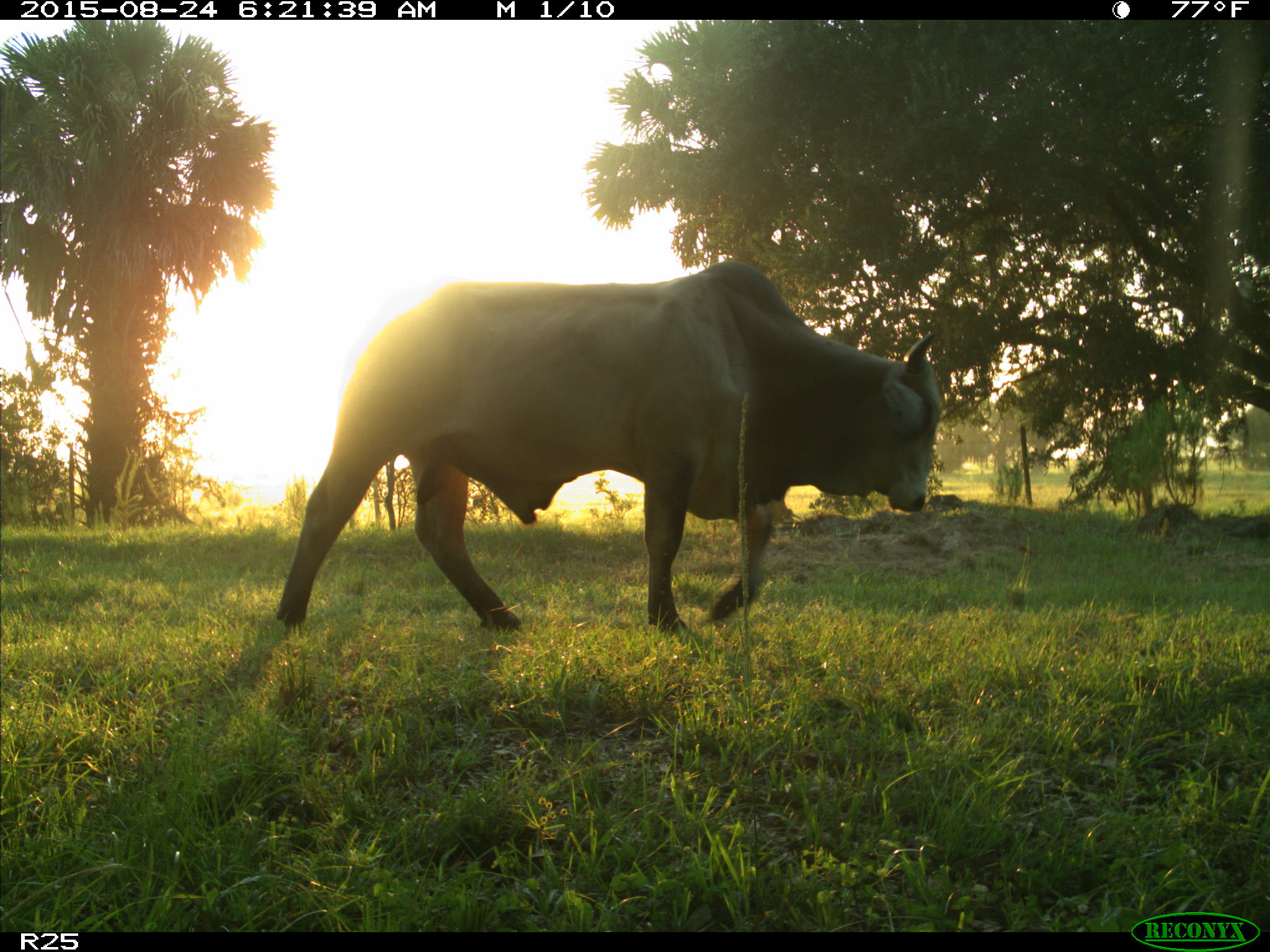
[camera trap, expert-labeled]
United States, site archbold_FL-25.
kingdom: Animalia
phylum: Chordata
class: Mammalia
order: Artiodactyla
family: Bovidae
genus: Bos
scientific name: Bos taurus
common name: domestic cow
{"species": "Bos taurus (domestic cow)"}